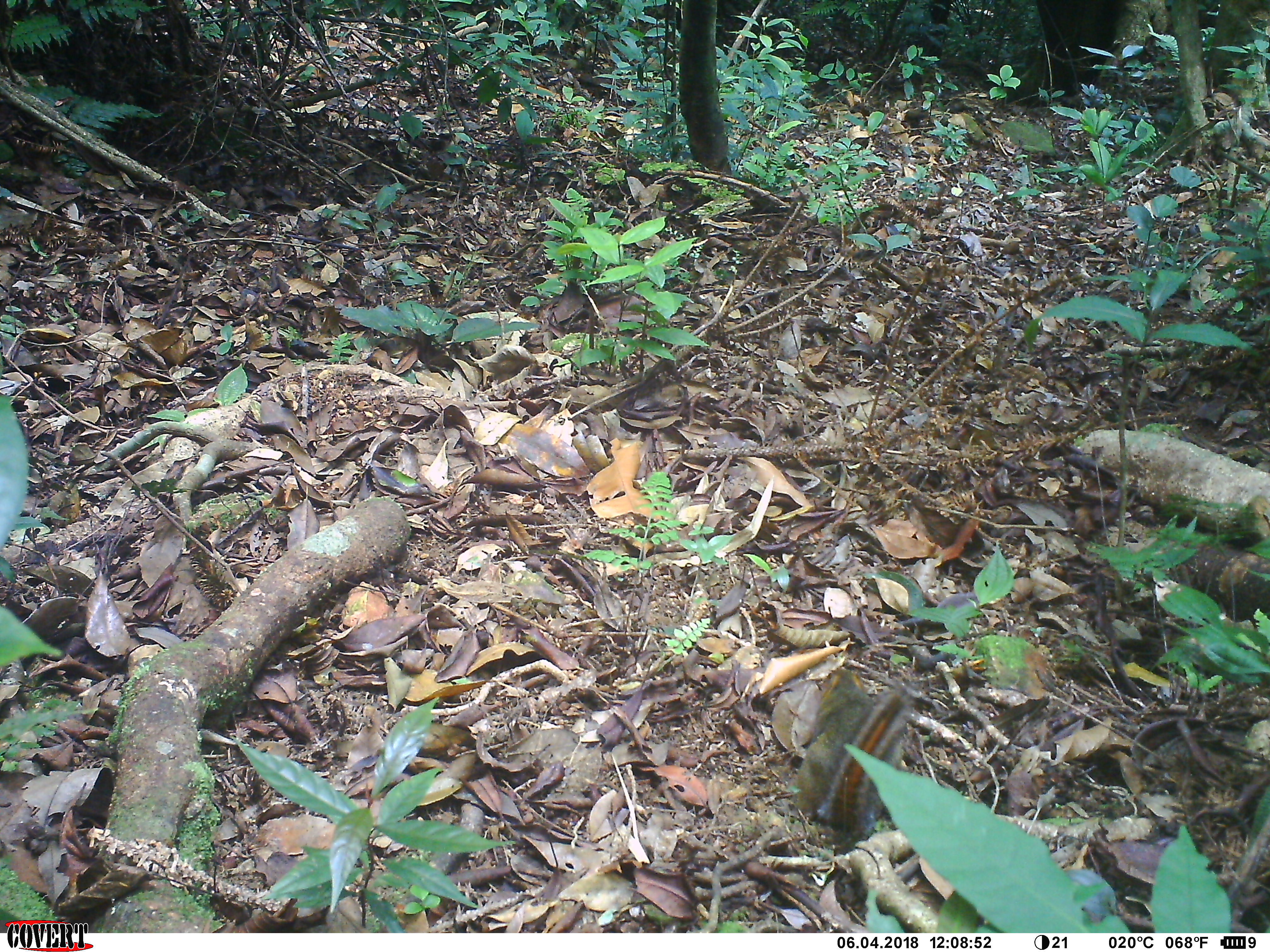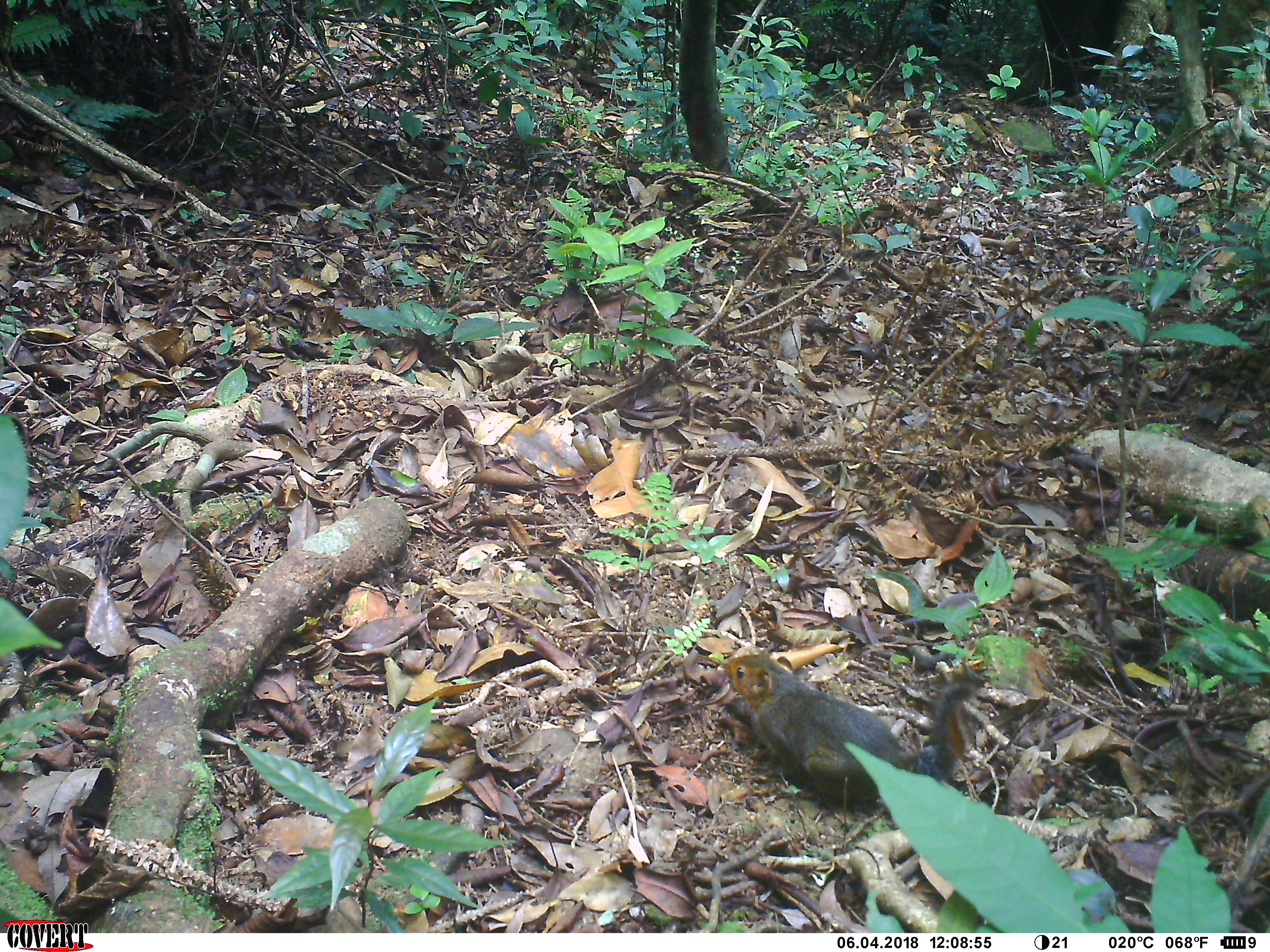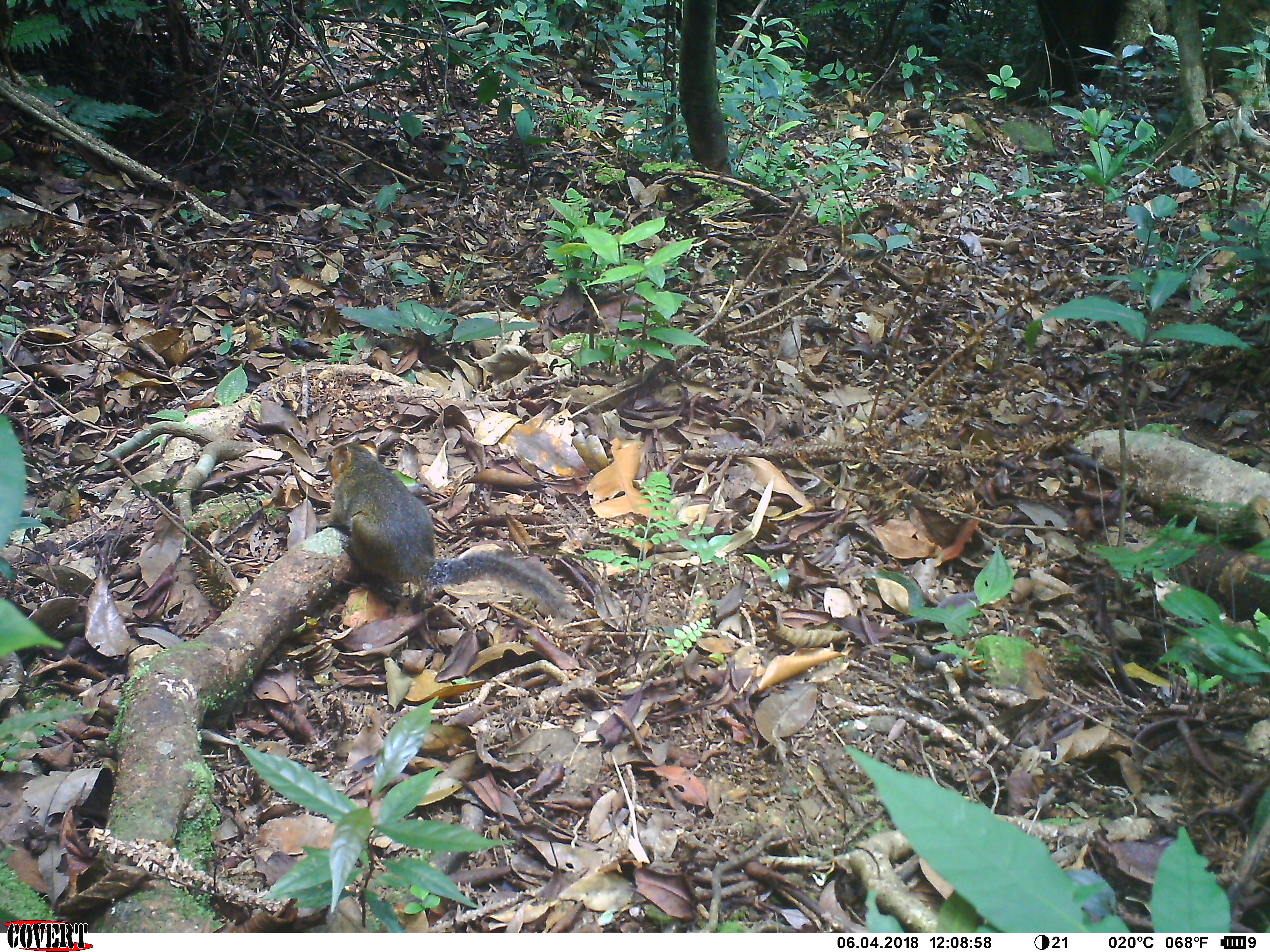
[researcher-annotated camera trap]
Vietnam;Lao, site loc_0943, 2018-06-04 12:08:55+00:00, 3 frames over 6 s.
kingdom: Animalia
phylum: Chordata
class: Mammalia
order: Rodentia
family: Sciuridae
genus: Dremomys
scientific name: Dremomys rufigenis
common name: red-cheeked squirrel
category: red cheeked squirrel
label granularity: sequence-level